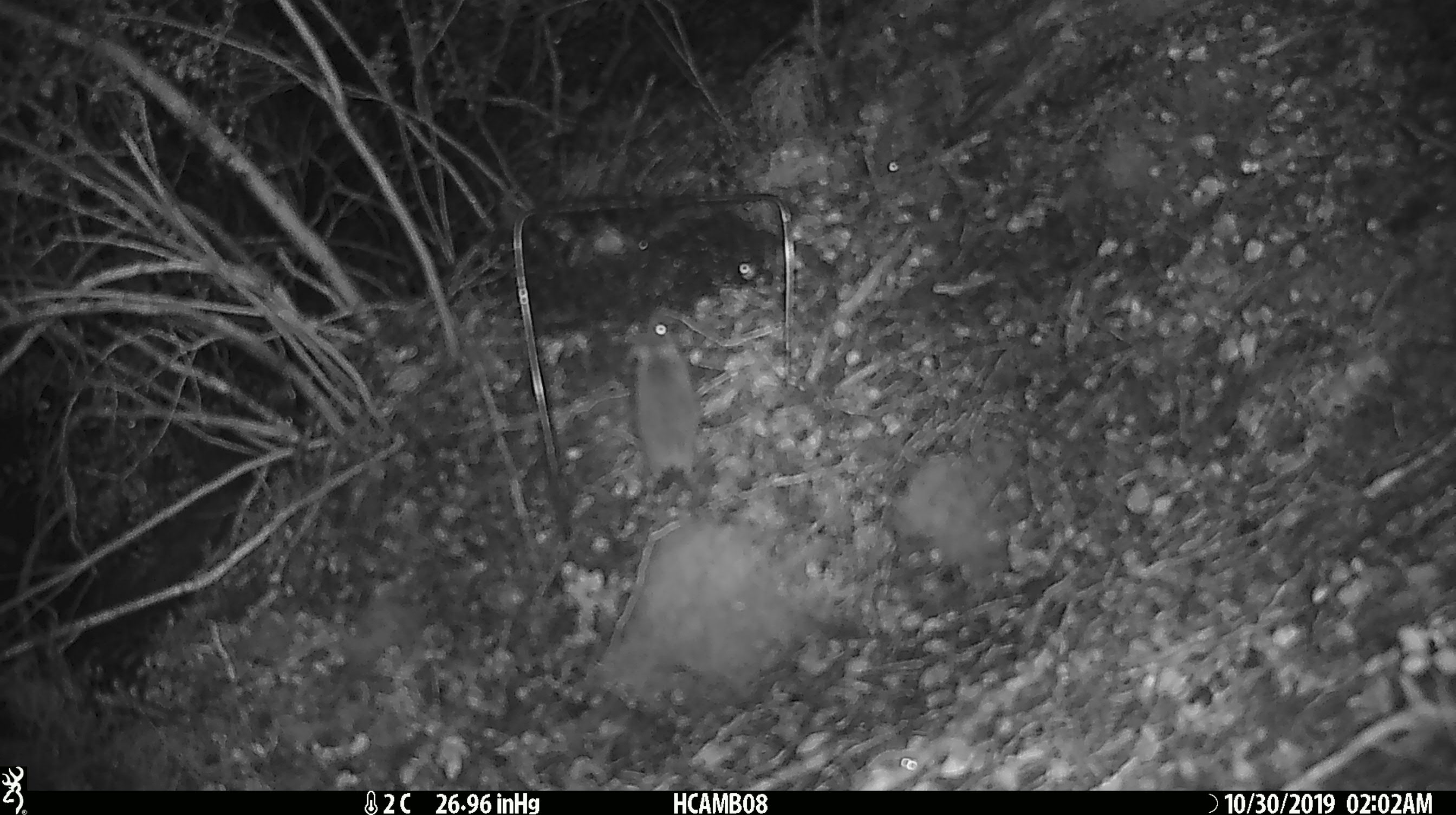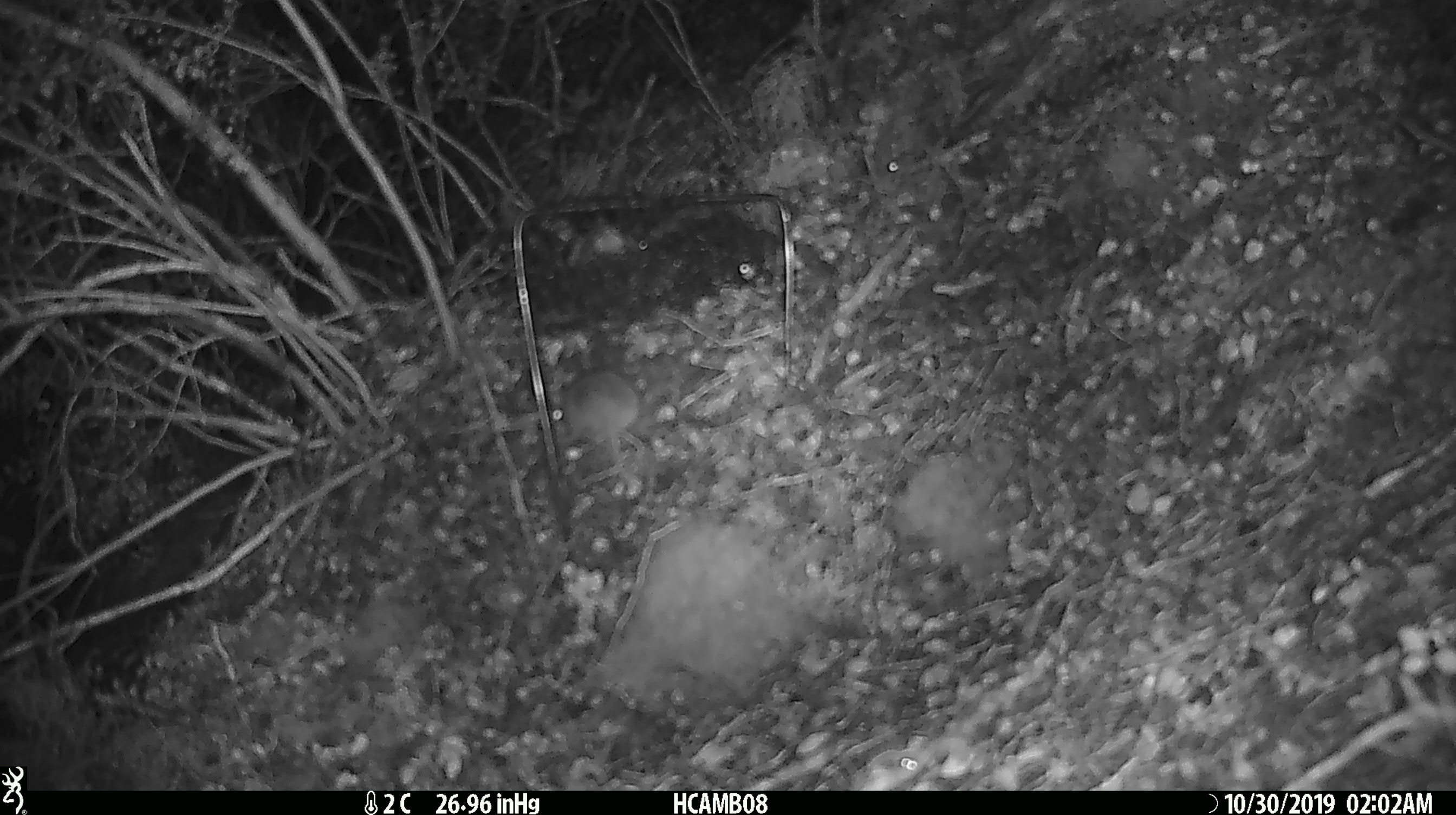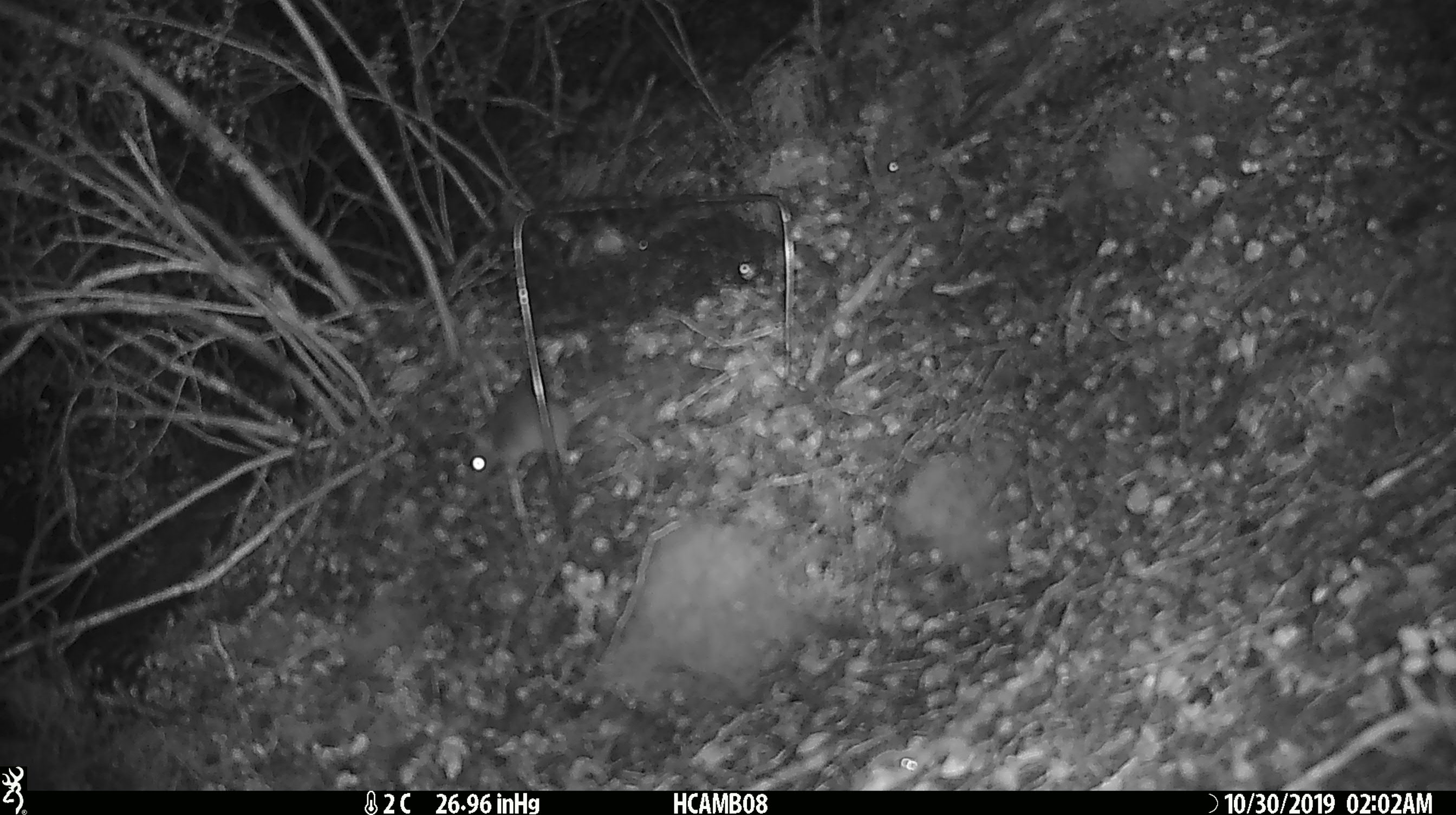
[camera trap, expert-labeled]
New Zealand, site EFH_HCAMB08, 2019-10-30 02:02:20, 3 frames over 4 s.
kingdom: Animalia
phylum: Chordata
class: Mammalia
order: Rodentia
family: Muridae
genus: Mus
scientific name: Mus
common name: mouse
Mouse (Mus).